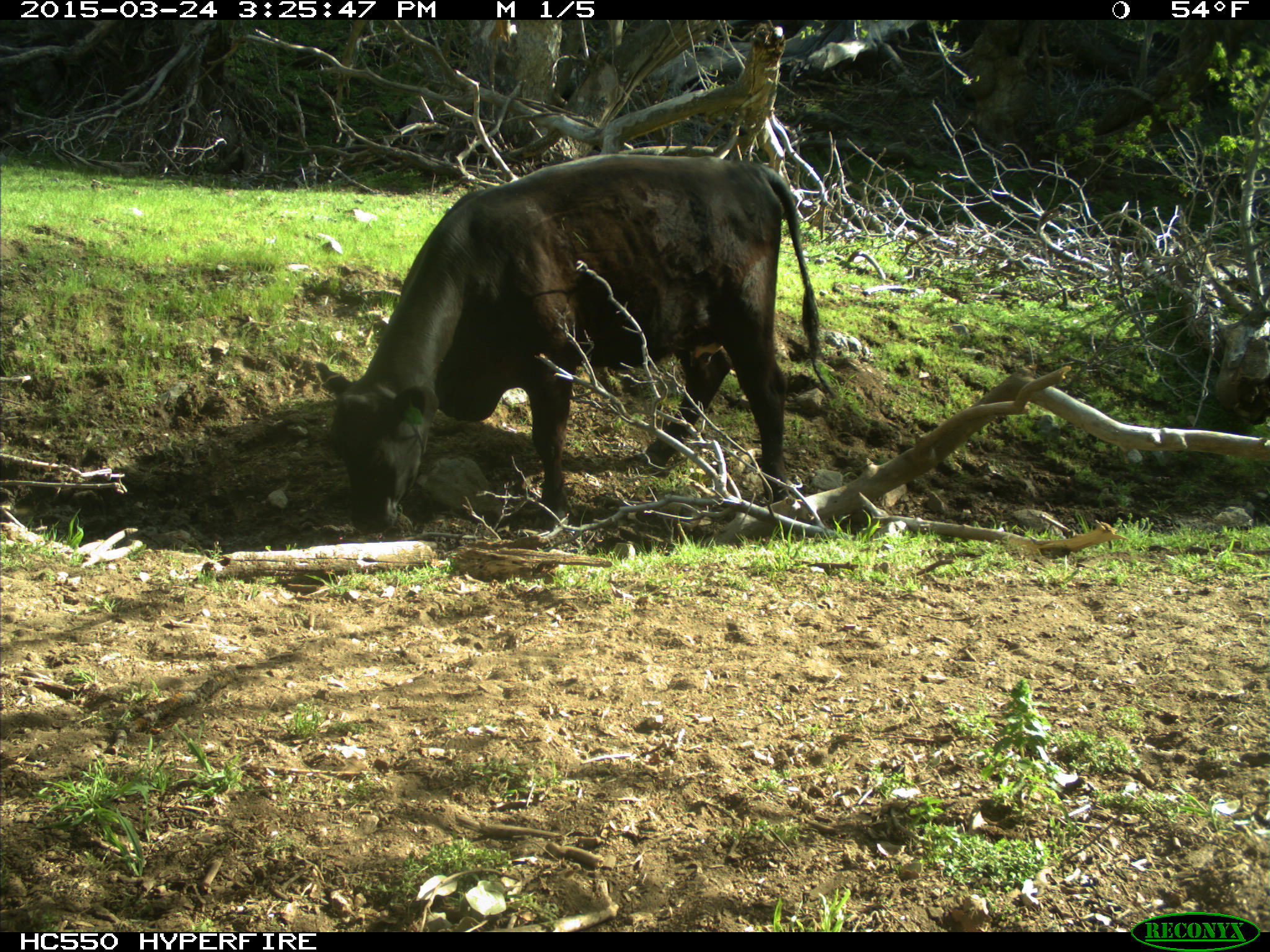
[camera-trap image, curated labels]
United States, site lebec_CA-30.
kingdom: Animalia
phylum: Chordata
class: Mammalia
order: Artiodactyla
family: Bovidae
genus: Bos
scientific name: Bos taurus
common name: domestic cow